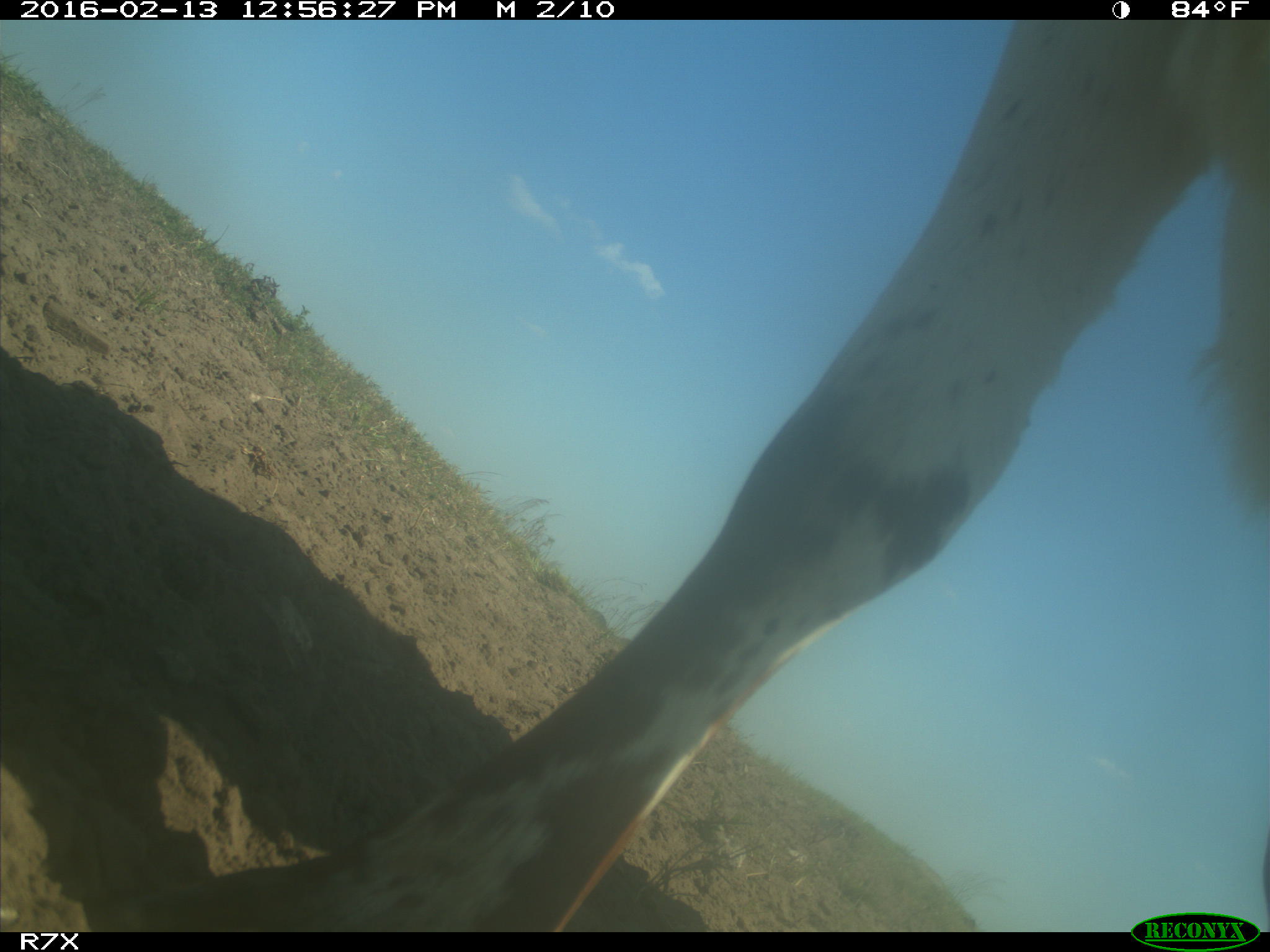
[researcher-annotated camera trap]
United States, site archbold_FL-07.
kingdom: Animalia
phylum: Chordata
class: Mammalia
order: Artiodactyla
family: Bovidae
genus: Bos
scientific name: Bos taurus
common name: domestic cow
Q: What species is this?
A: Bos taurus (domestic cow).